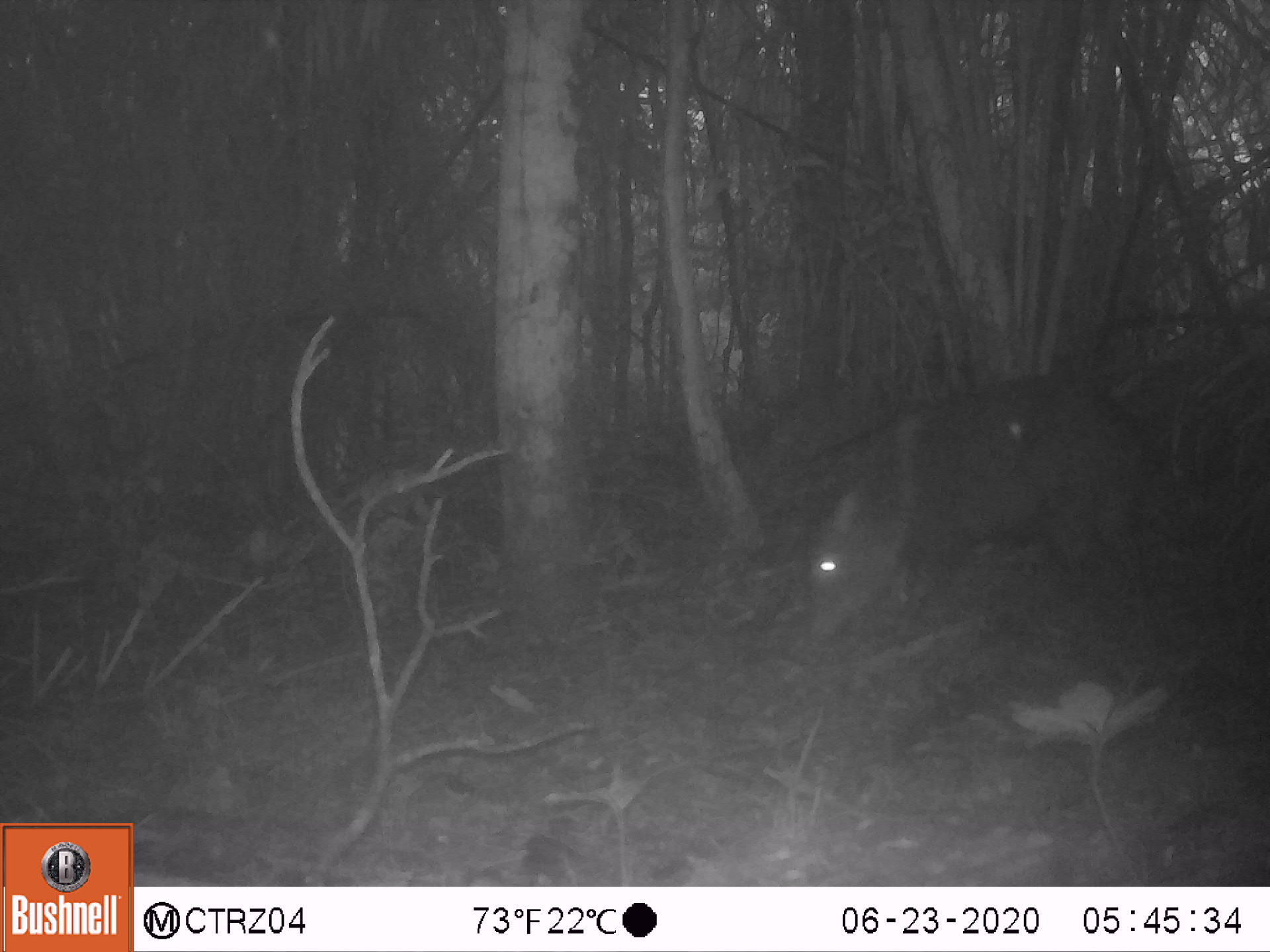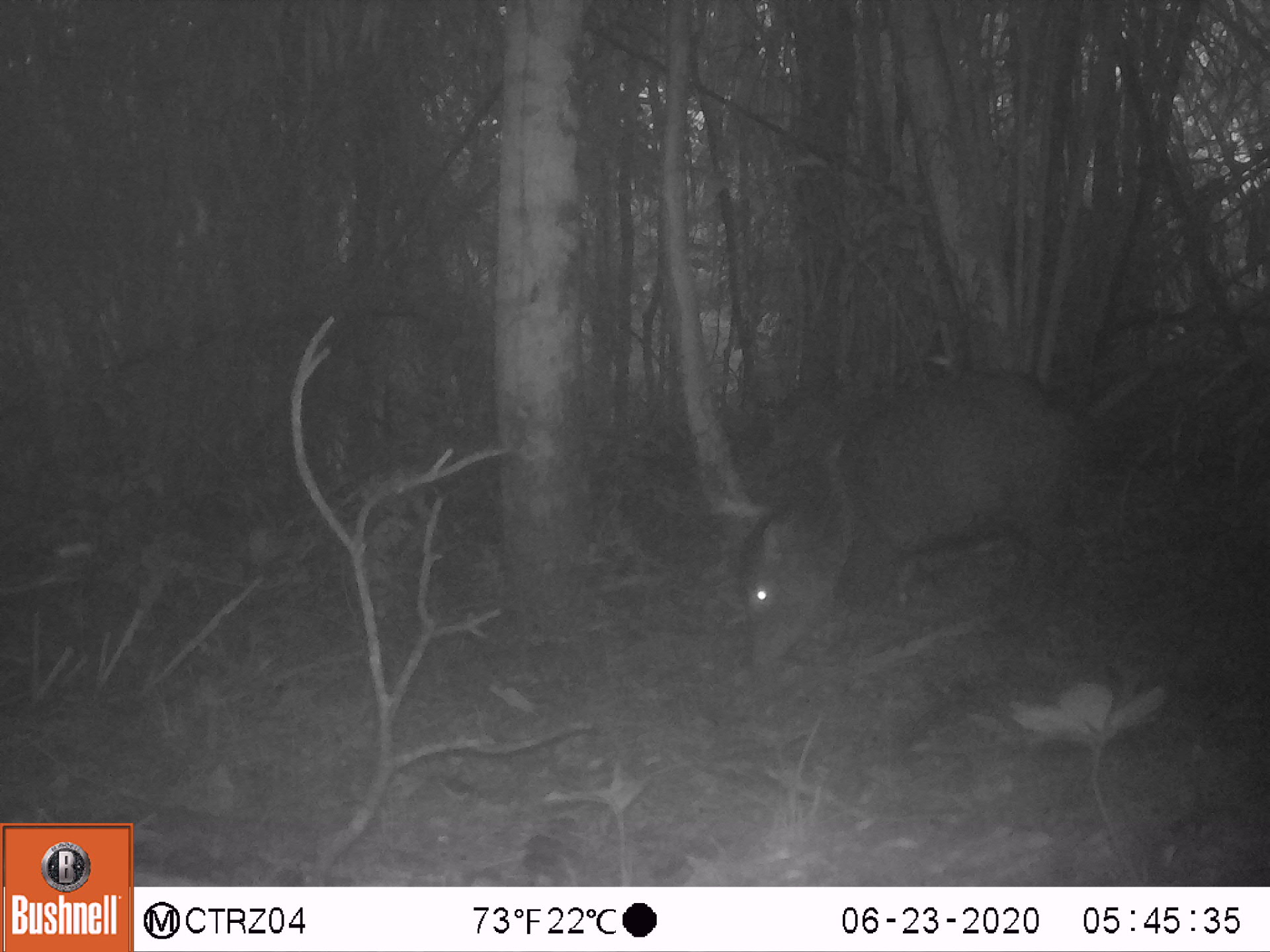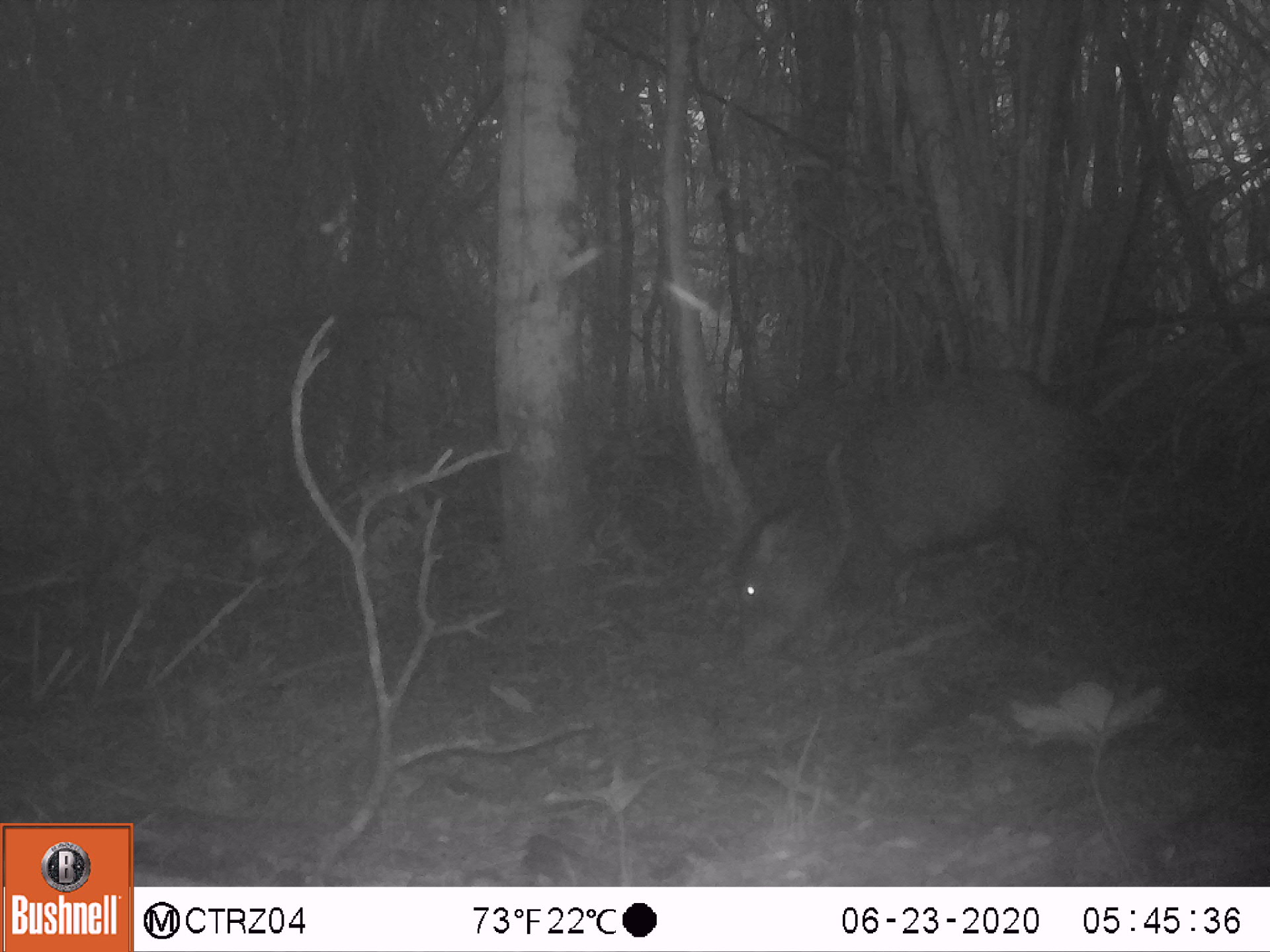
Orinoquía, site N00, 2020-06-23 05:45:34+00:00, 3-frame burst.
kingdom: Animalia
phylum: Chordata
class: Mammalia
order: Artiodactyla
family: Tayassuidae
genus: Pecari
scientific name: Pecari tajacu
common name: collared peccary